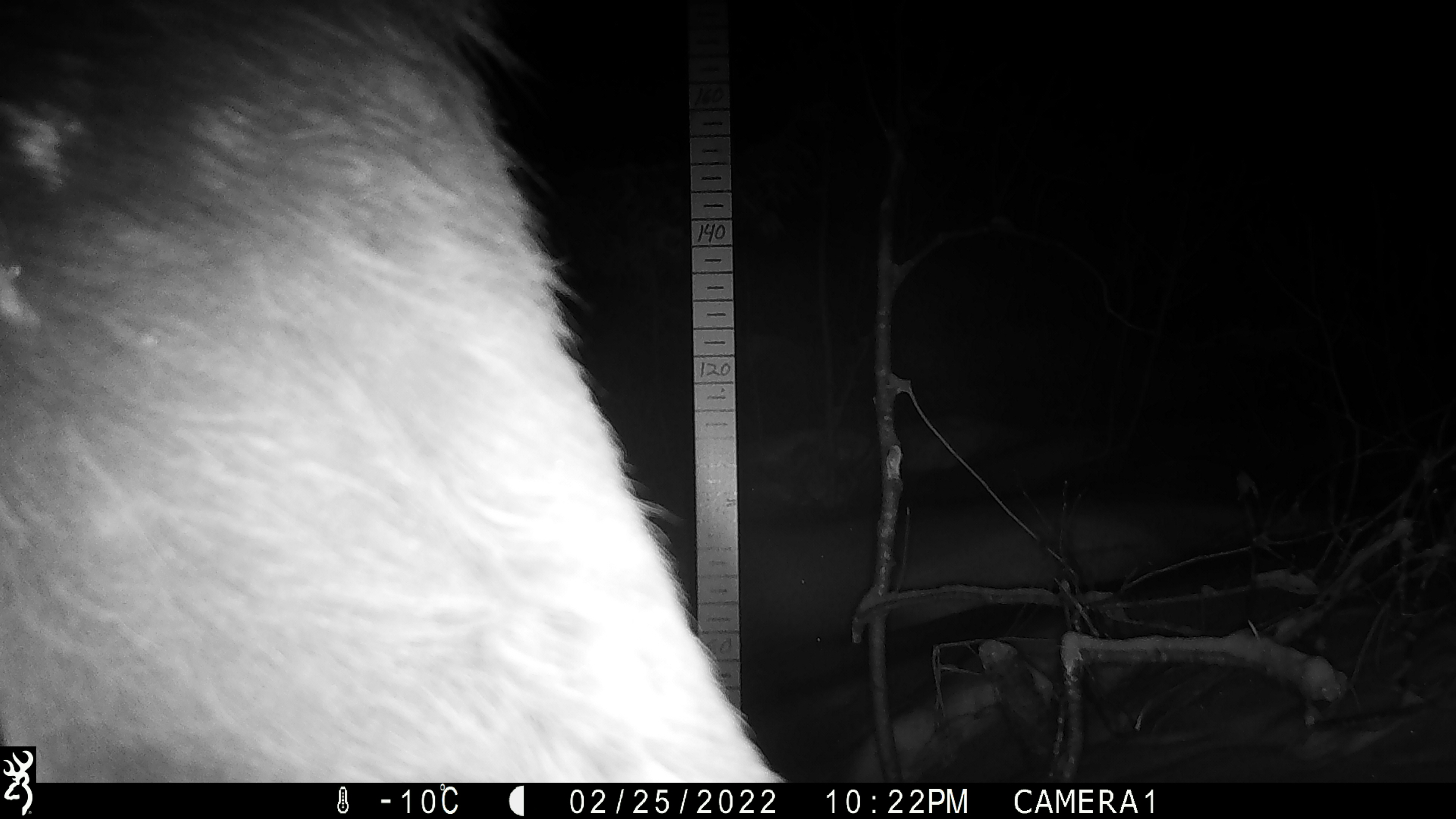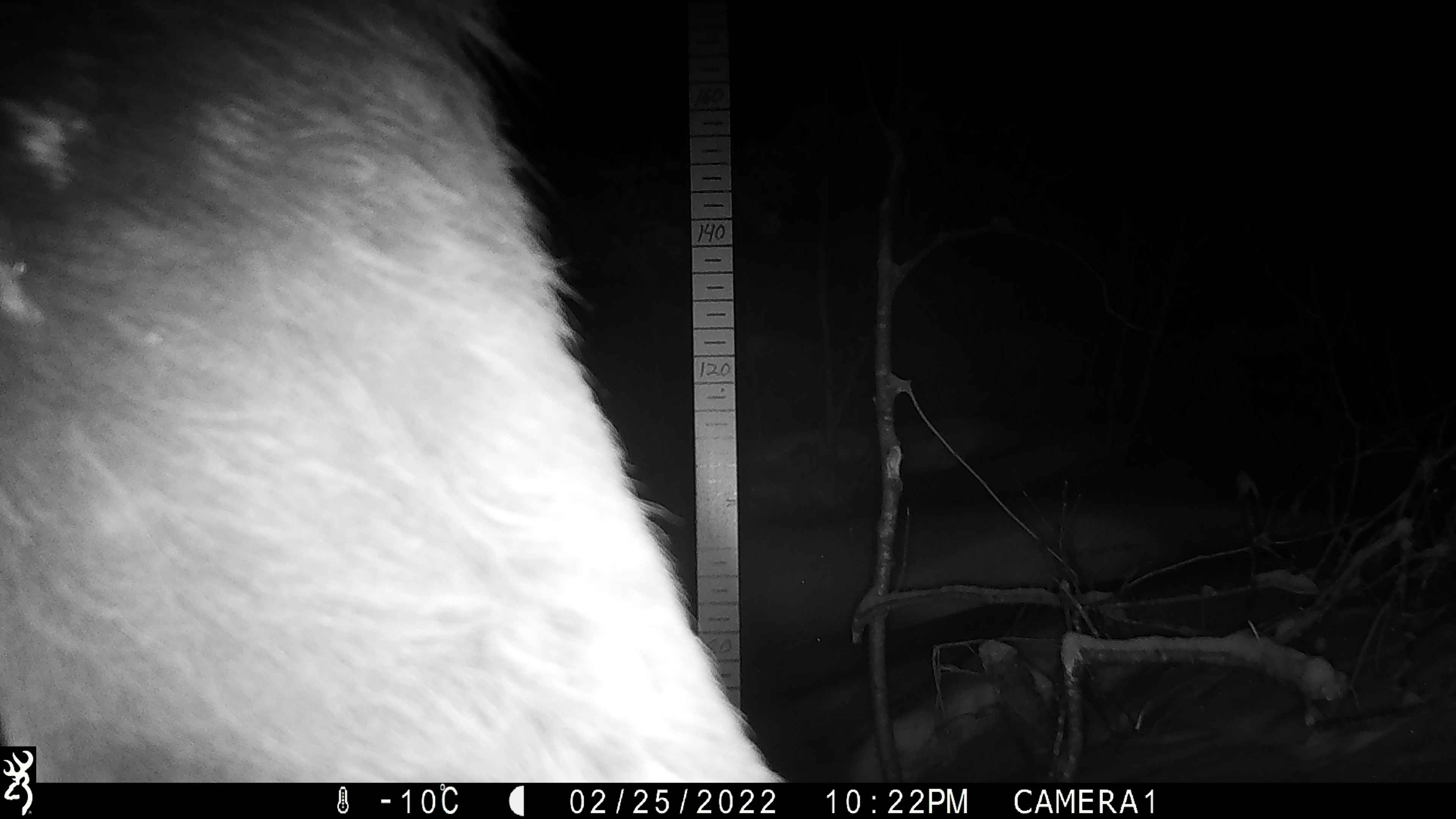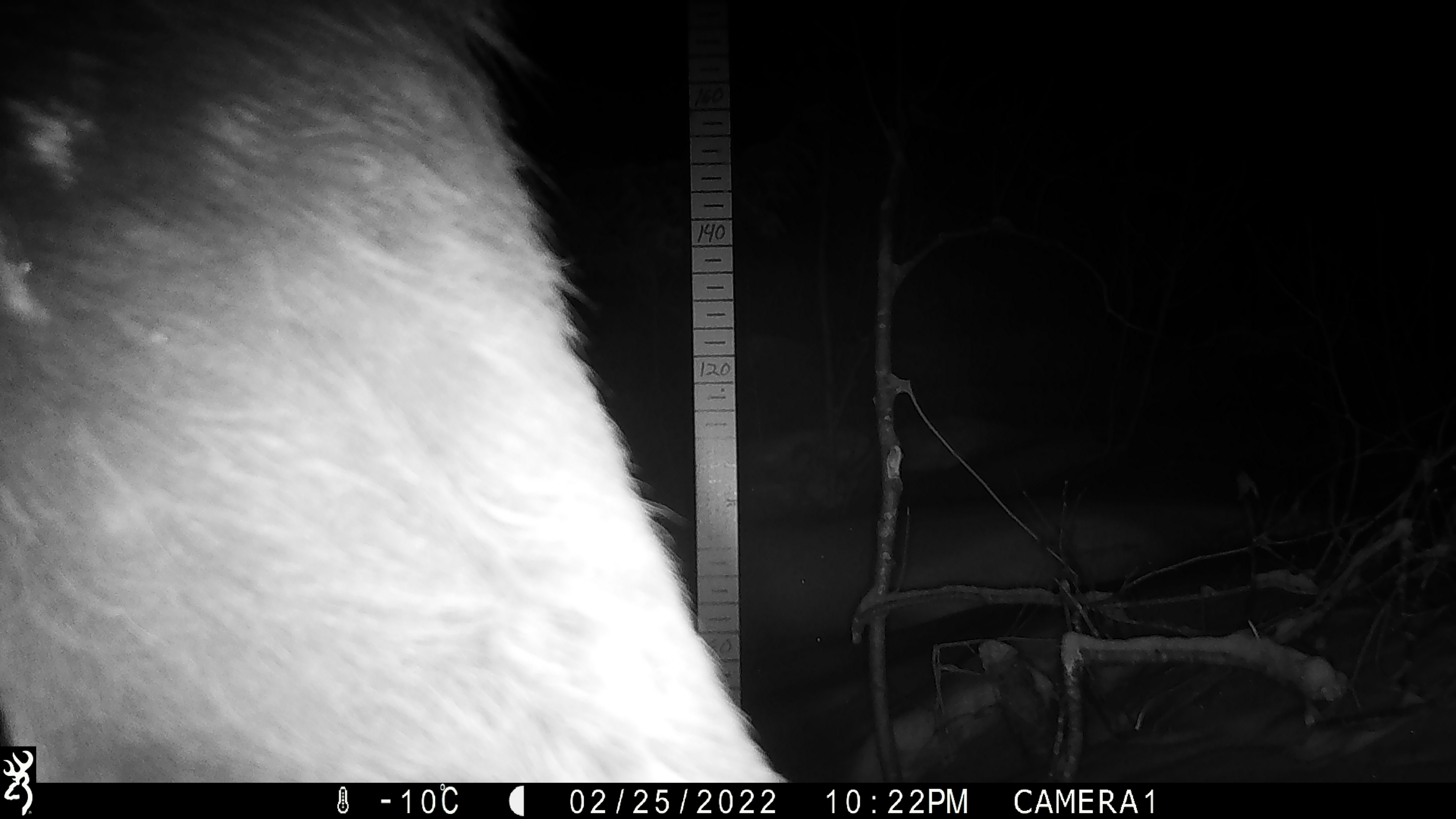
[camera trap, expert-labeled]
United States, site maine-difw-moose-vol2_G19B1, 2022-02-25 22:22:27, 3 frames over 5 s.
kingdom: Animalia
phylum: Chordata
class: Mammalia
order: Artiodactyla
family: Cervidae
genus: Alces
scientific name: Alces alces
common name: moose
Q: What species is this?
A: Moose (Alces alces).